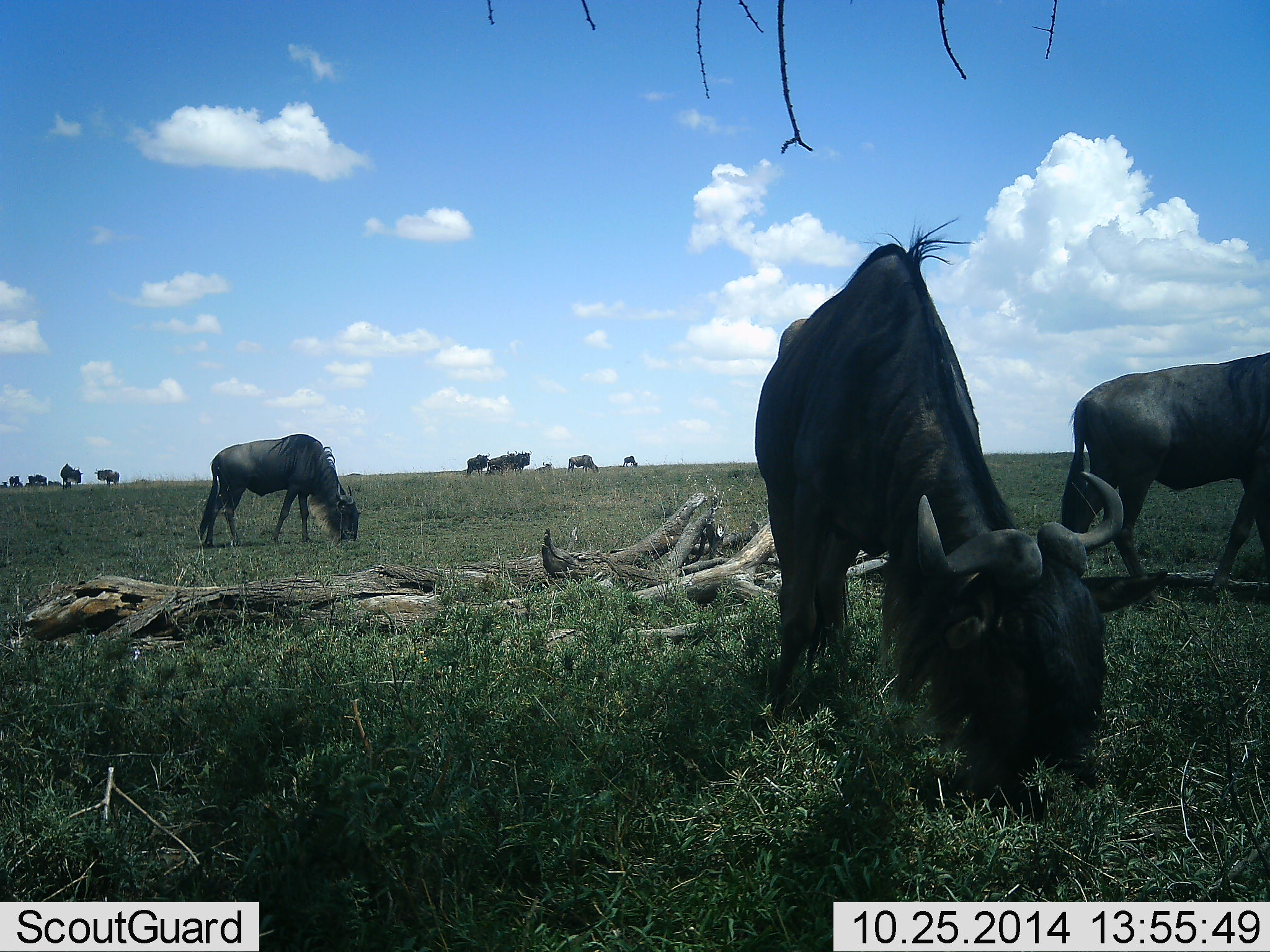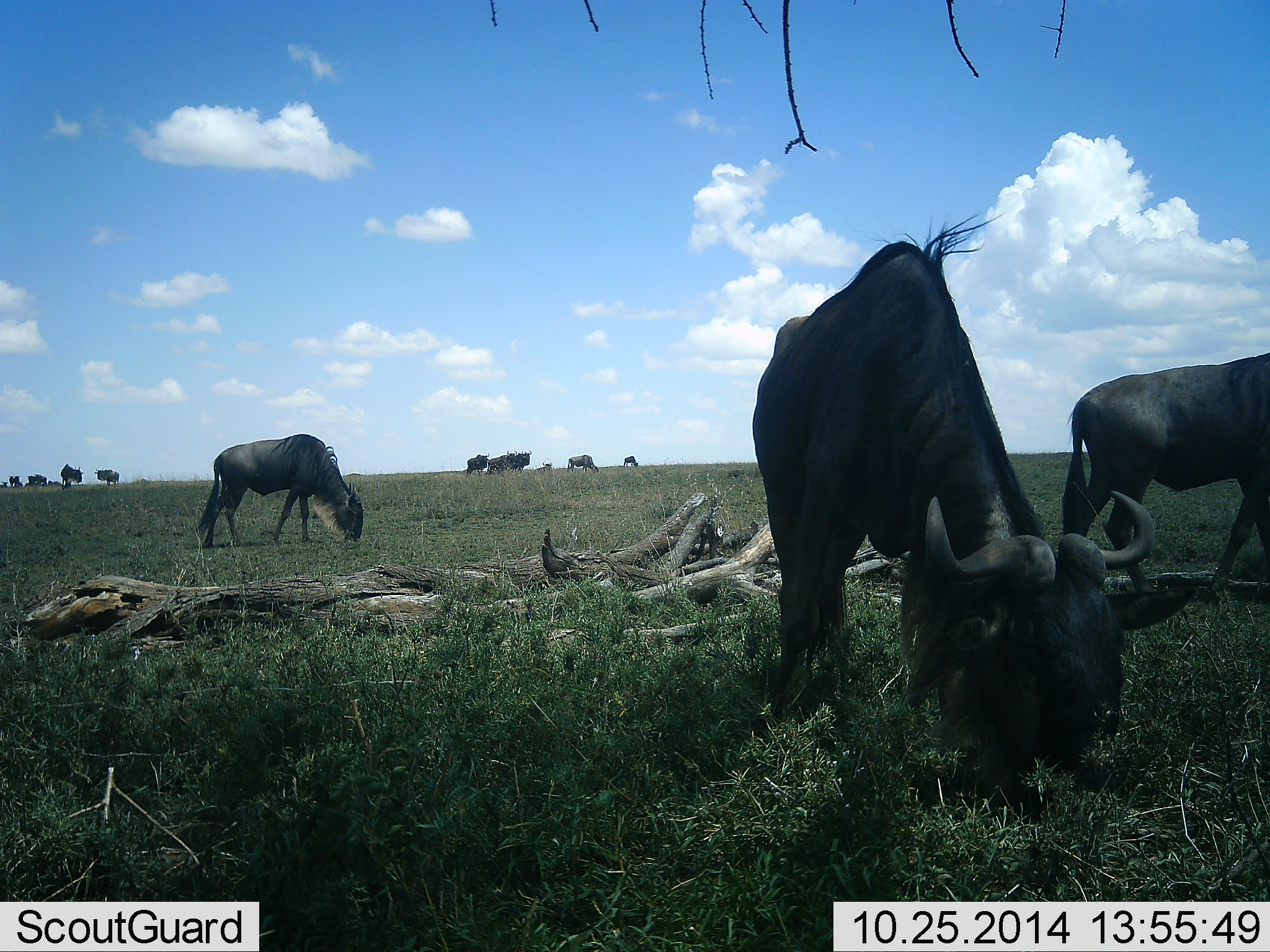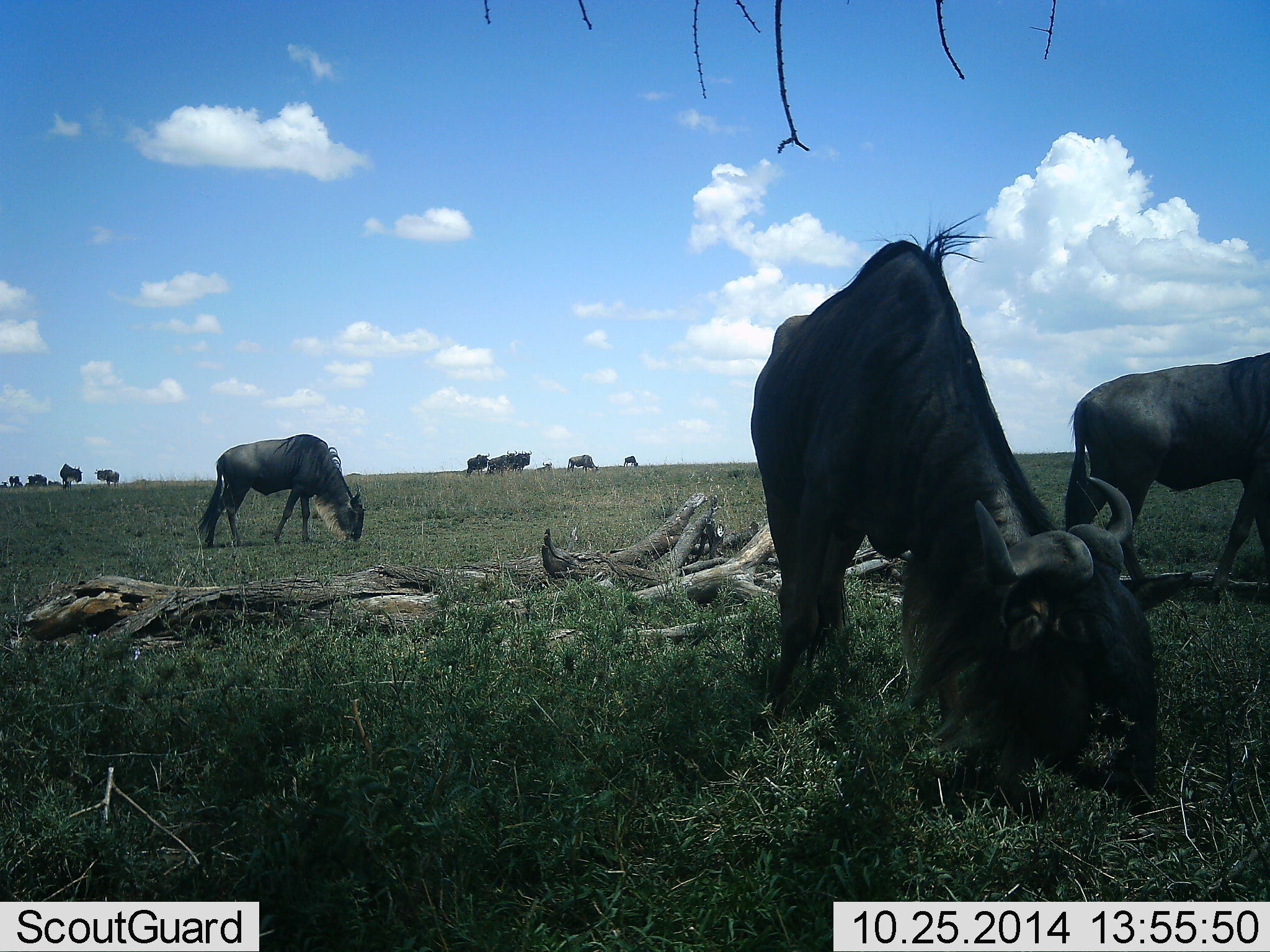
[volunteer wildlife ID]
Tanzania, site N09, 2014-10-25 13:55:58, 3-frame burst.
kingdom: Animalia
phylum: Chordata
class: Mammalia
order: Artiodactyla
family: Bovidae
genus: Connochaetes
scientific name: Connochaetes taurinus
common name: blue wildebeest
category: wildebeest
Wildebeest (blue wildebeest) (Connochaetes taurinus), count 11-50. Behavior (volunteer vote fractions): standing 40%, resting 0%, moving 10%, interacting 0%. Young present (vote fraction): 0%. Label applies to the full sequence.